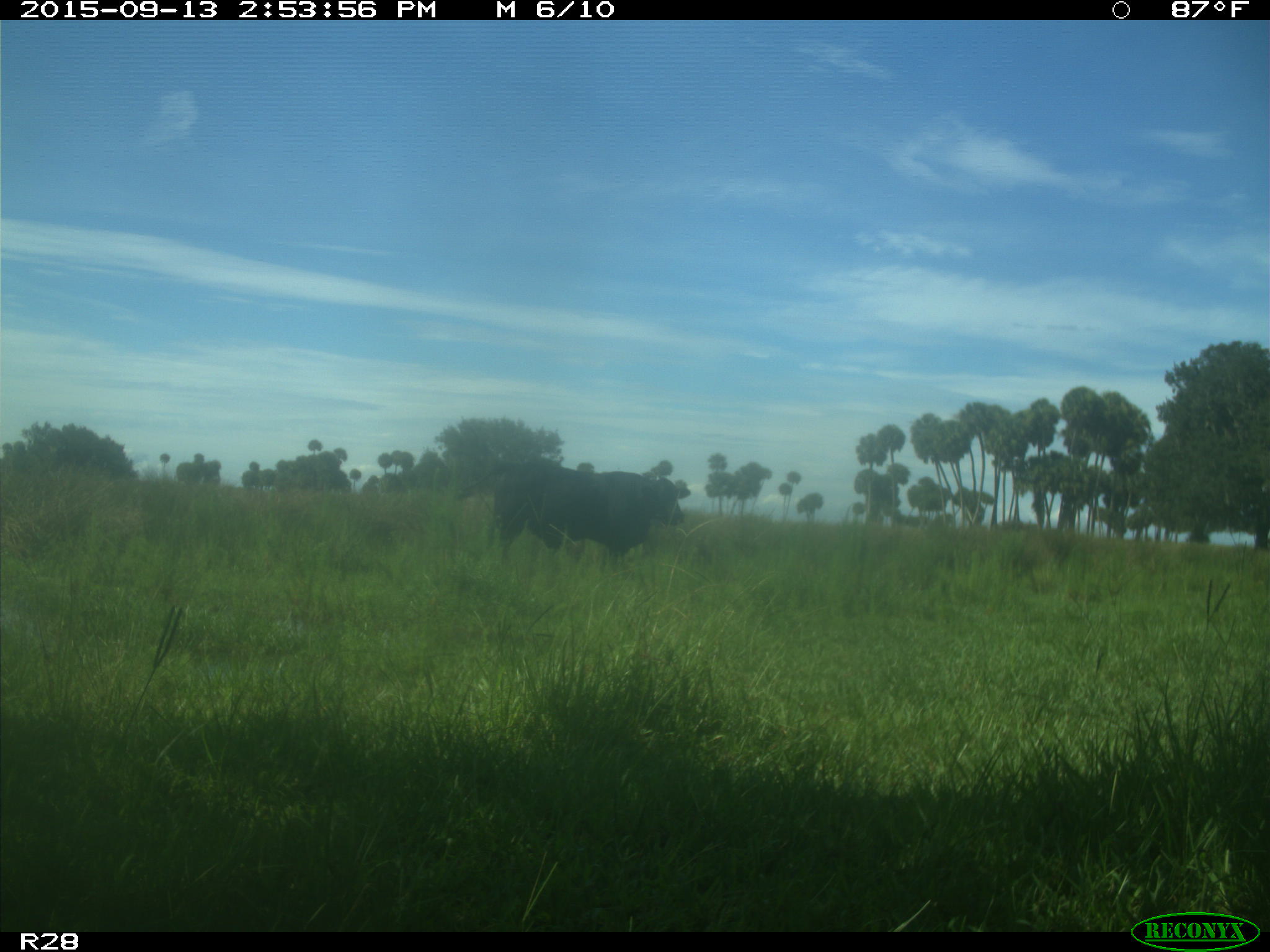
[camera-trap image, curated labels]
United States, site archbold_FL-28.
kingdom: Animalia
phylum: Chordata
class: Mammalia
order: Artiodactyla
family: Bovidae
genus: Bos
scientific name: Bos taurus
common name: domestic cow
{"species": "Bos taurus (domestic cow)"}